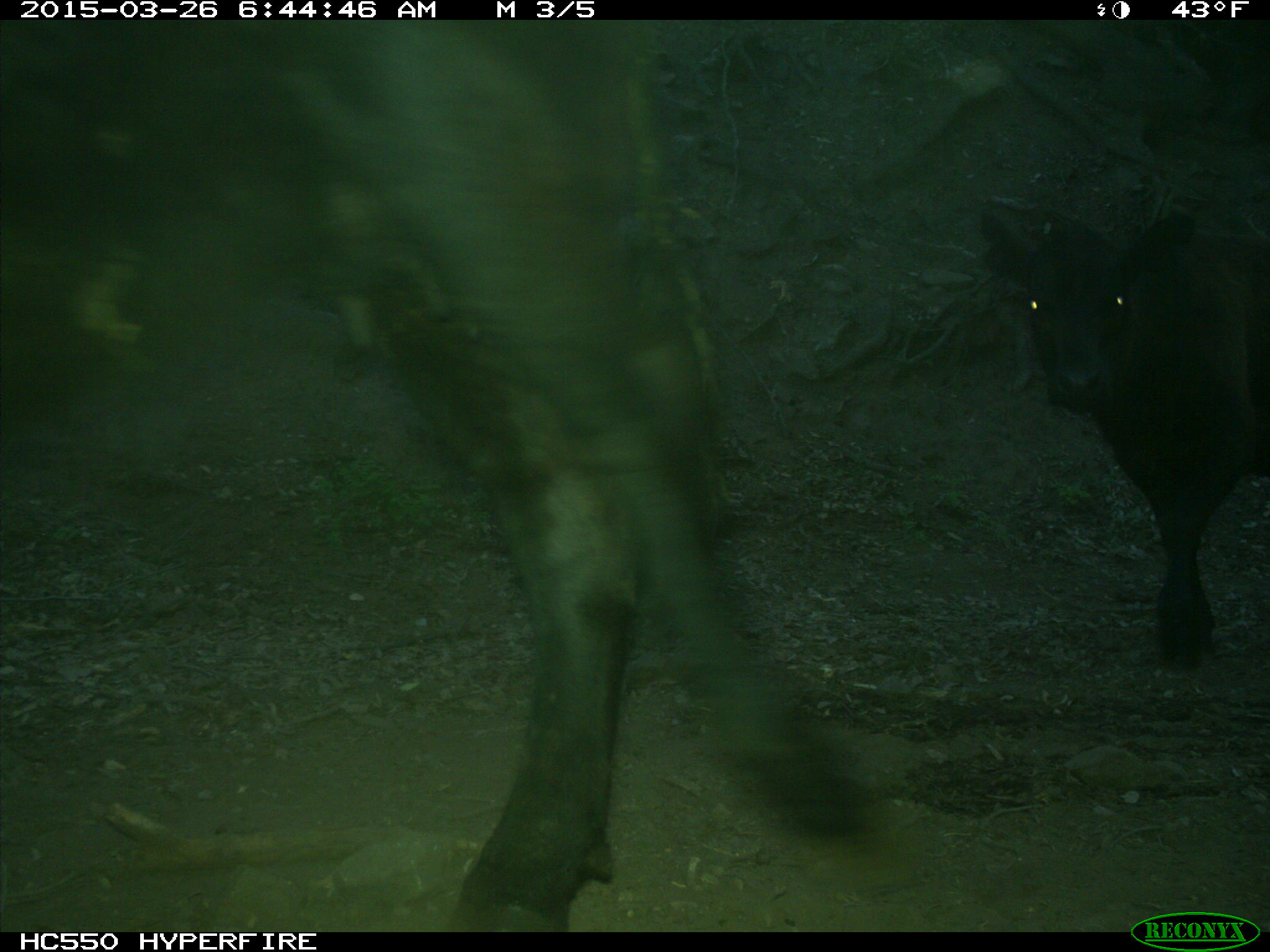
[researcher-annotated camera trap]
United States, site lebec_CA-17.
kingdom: Animalia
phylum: Chordata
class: Mammalia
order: Artiodactyla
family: Bovidae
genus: Bos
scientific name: Bos taurus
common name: domestic cow